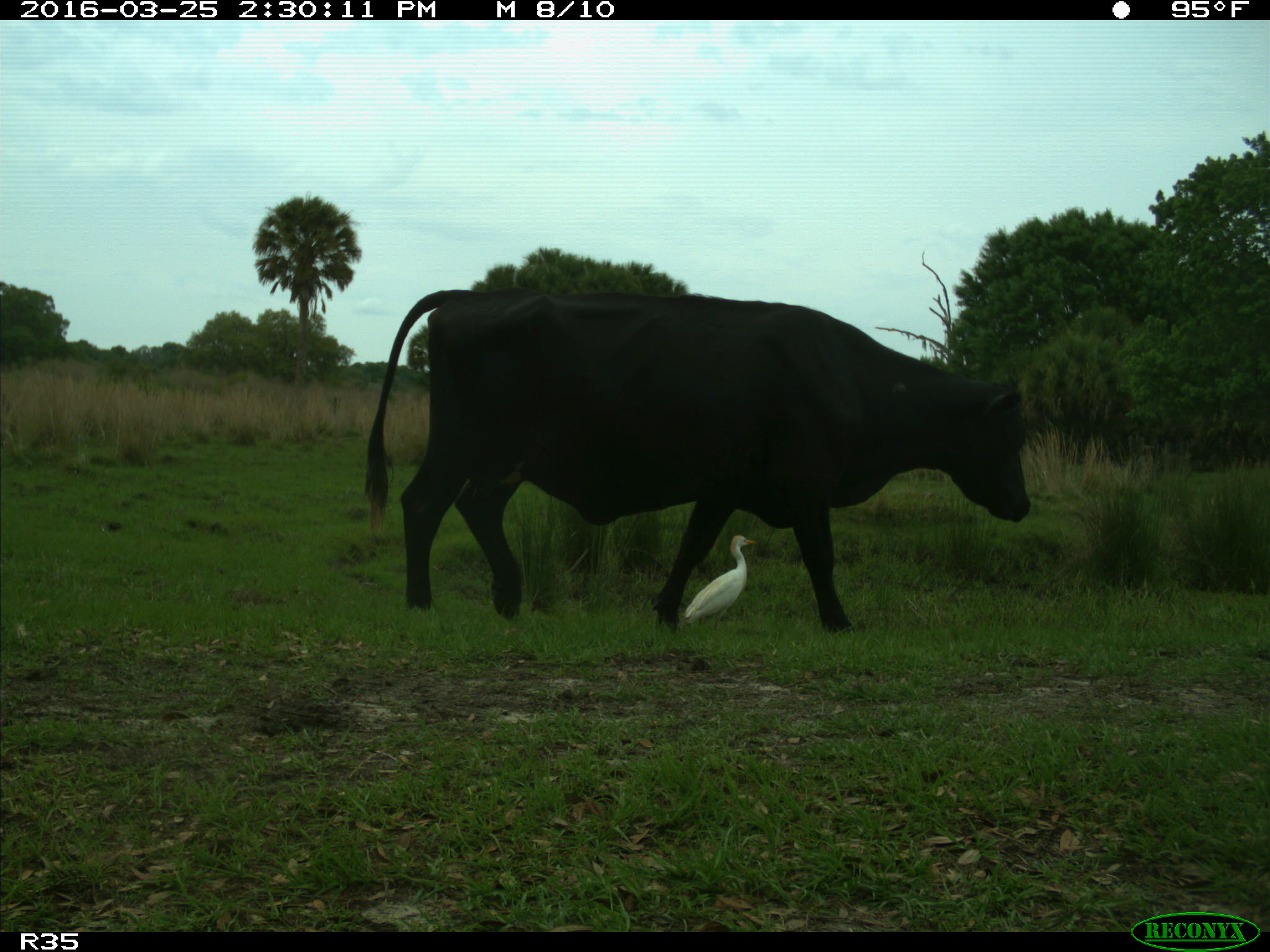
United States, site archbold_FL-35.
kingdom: Animalia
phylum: Chordata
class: Mammalia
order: Artiodactyla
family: Bovidae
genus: Bos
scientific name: Bos taurus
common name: domestic cow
Bos taurus (domestic cow).